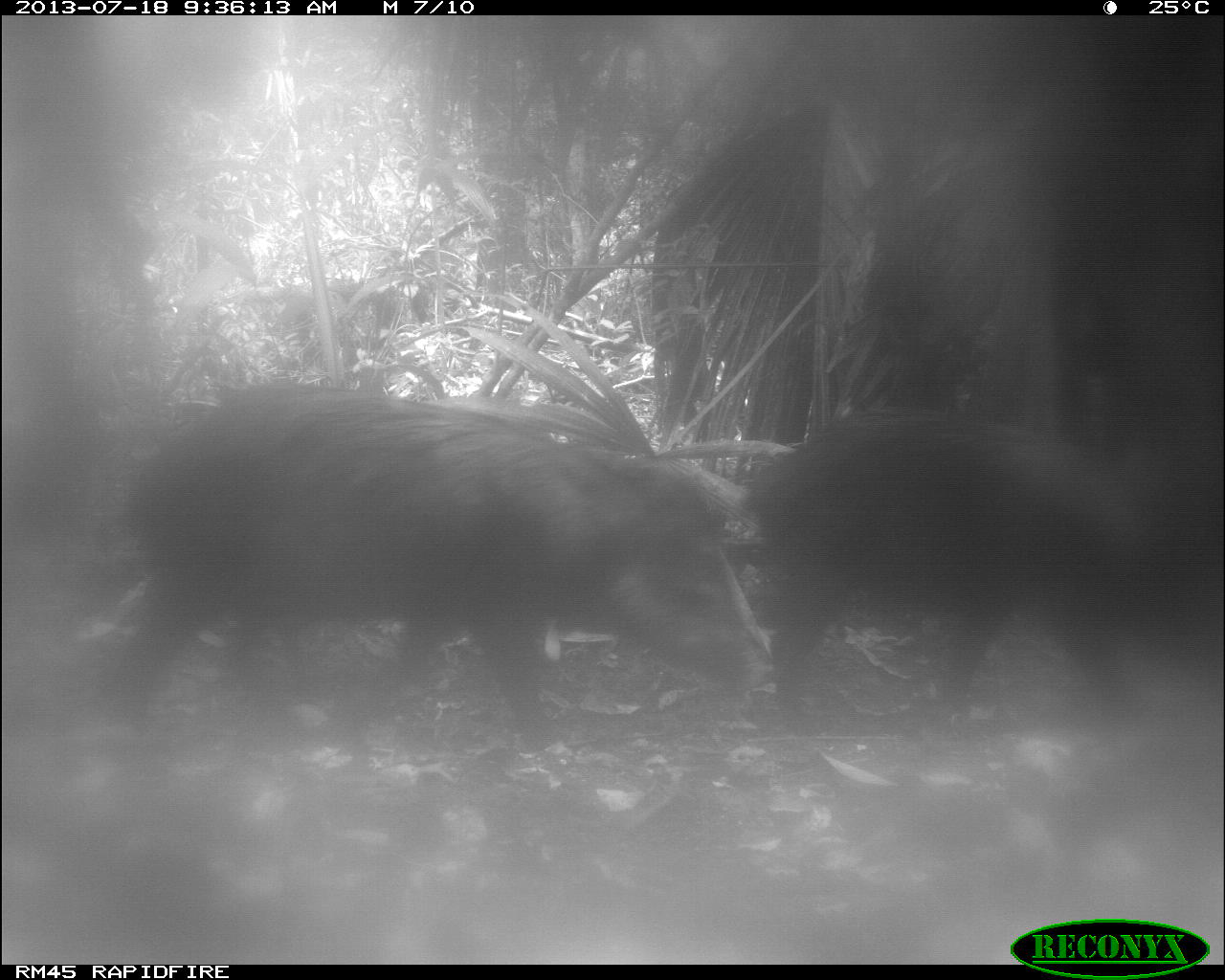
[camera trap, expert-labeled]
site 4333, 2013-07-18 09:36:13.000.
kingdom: Animalia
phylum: Chordata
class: Mammalia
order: Artiodactyla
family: Tayassuidae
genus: Tayassu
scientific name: Tayassu pecari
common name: white-lipped peccary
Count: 2.